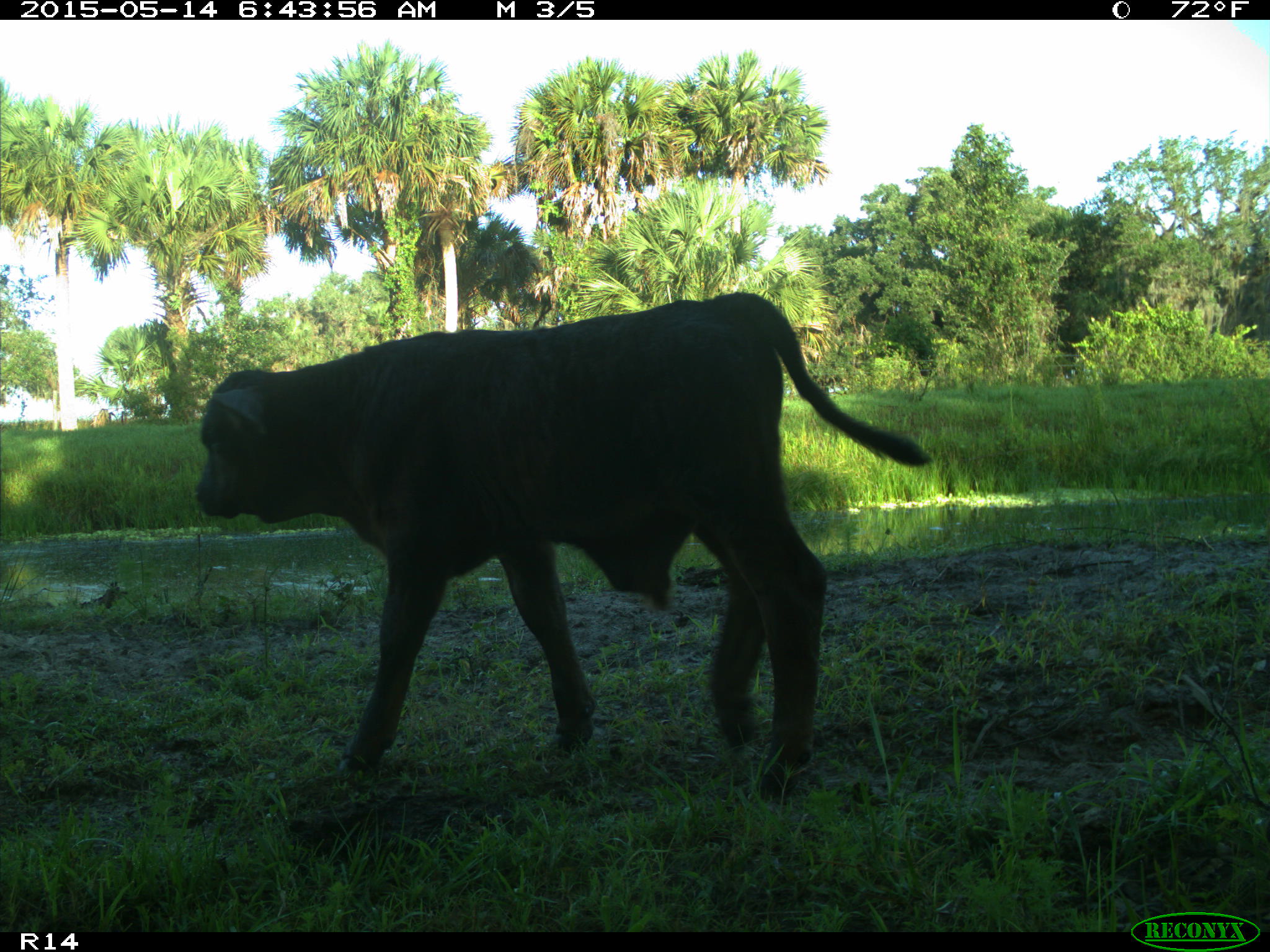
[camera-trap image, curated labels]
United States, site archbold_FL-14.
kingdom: Animalia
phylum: Chordata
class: Mammalia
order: Artiodactyla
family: Bovidae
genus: Bos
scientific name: Bos taurus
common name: domestic cow